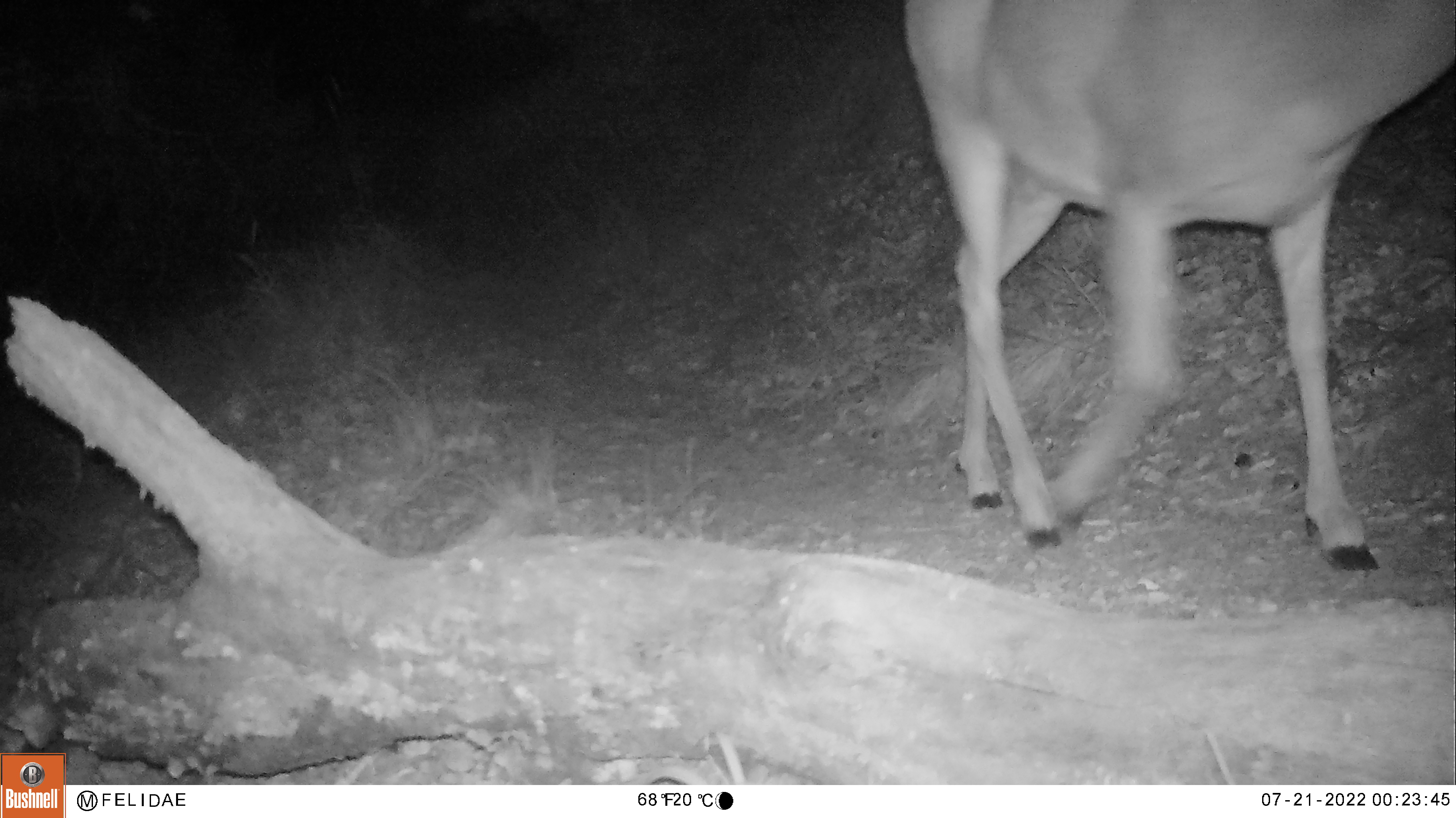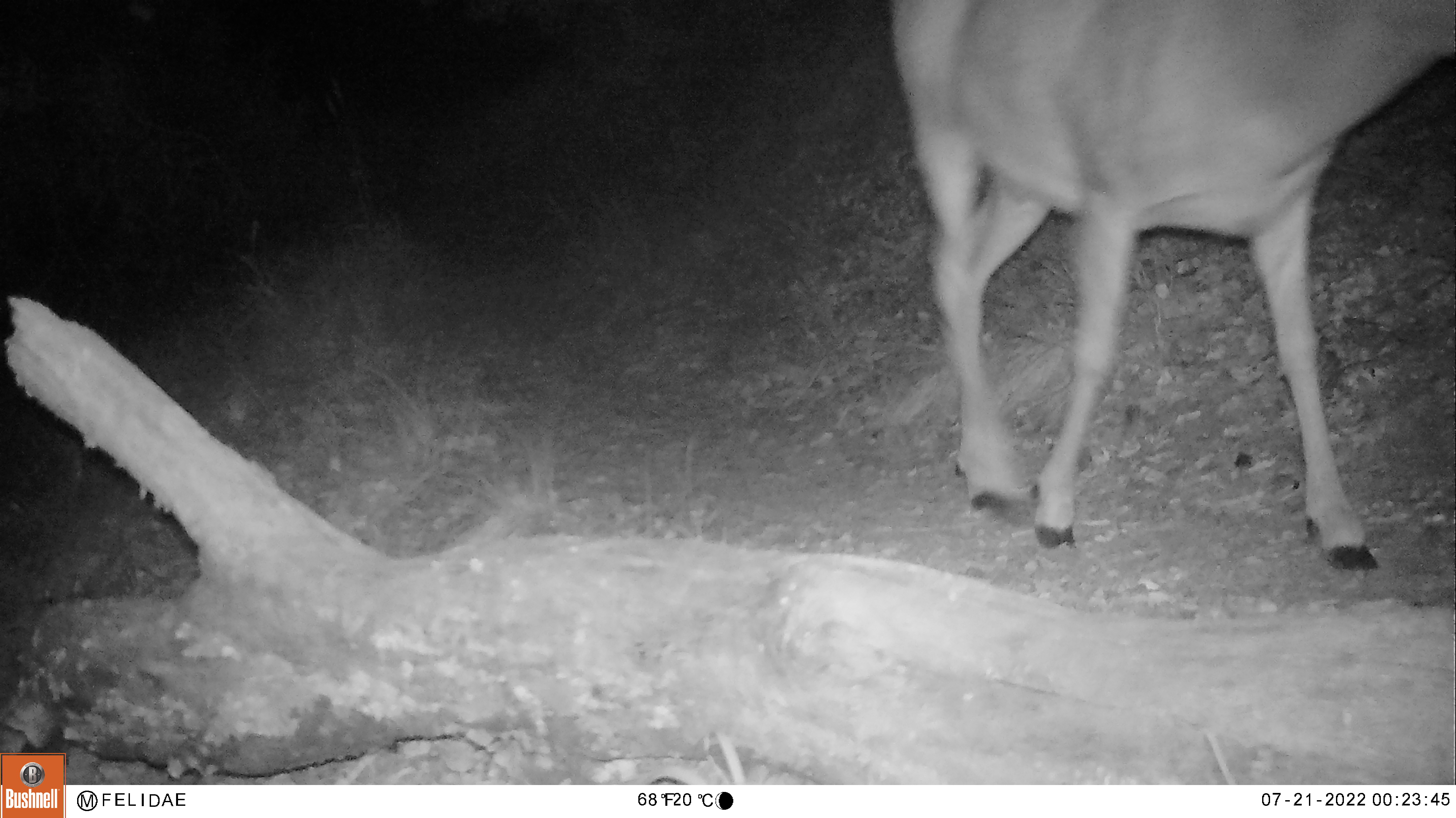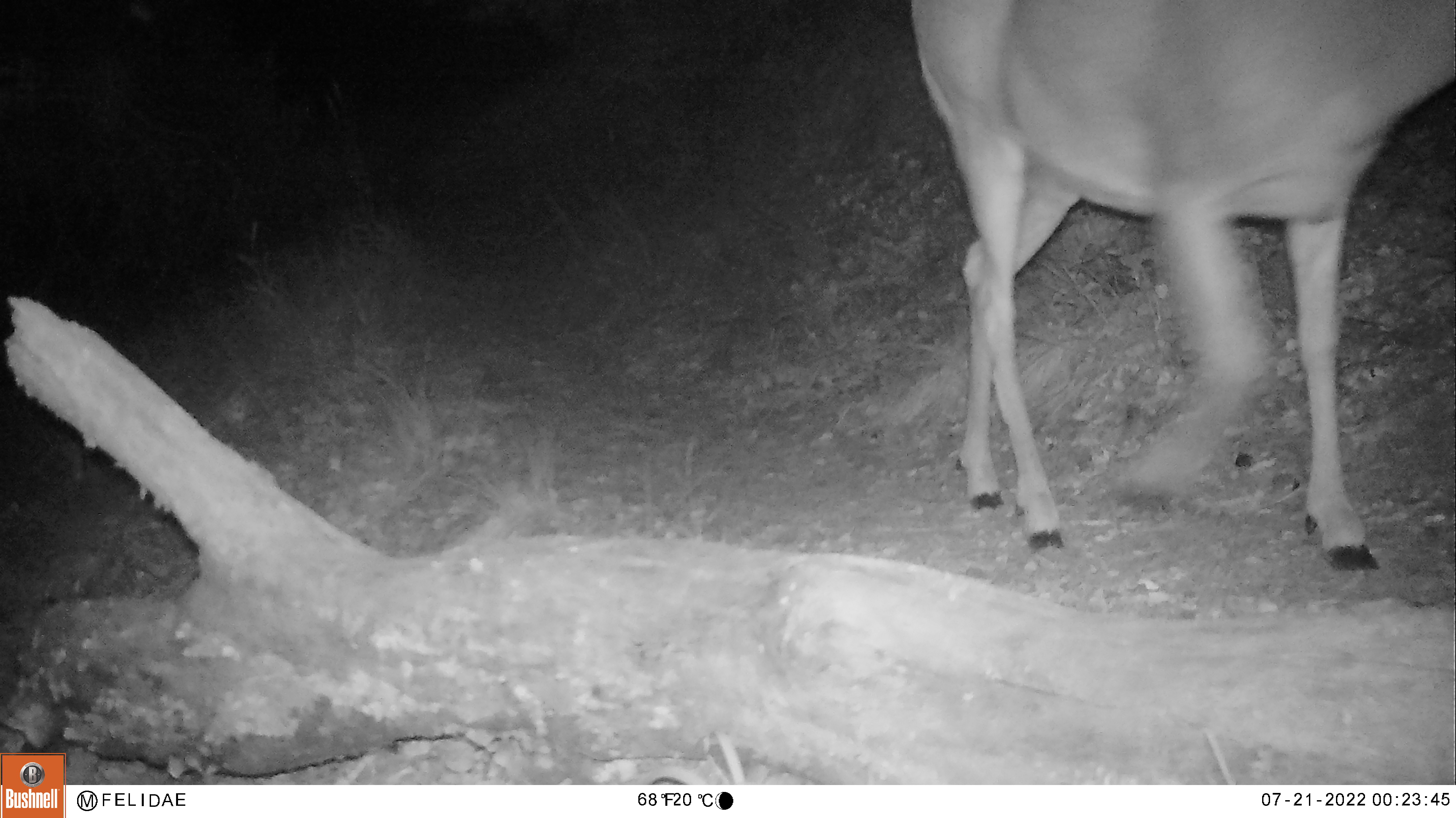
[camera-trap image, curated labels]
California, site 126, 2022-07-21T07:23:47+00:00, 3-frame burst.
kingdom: Animalia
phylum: Chordata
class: Mammalia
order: Artiodactyla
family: Cervidae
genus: Odocoileus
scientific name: Odocoileus hemionus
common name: mule deer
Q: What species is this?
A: Mule deer (Odocoileus hemionus).